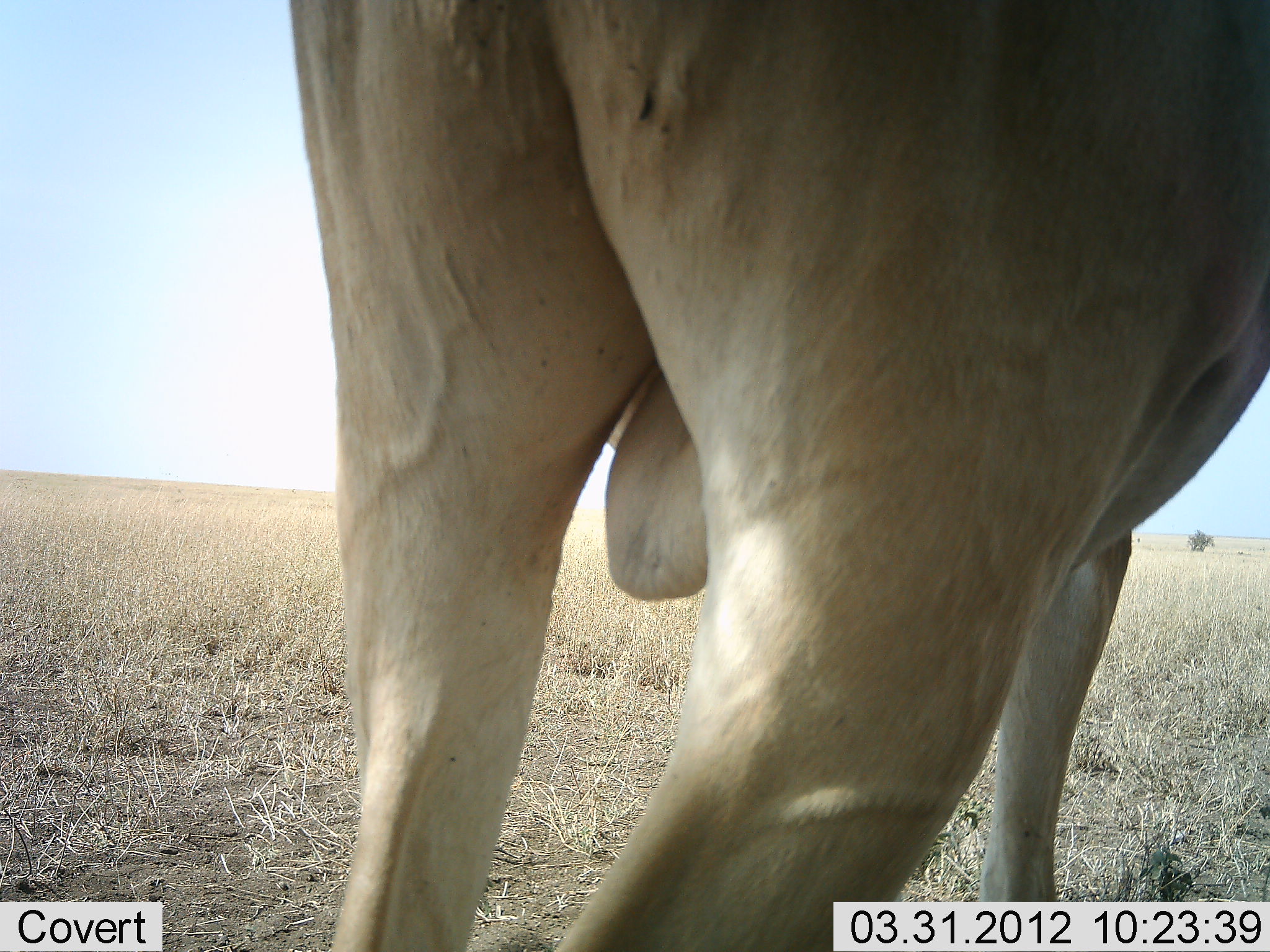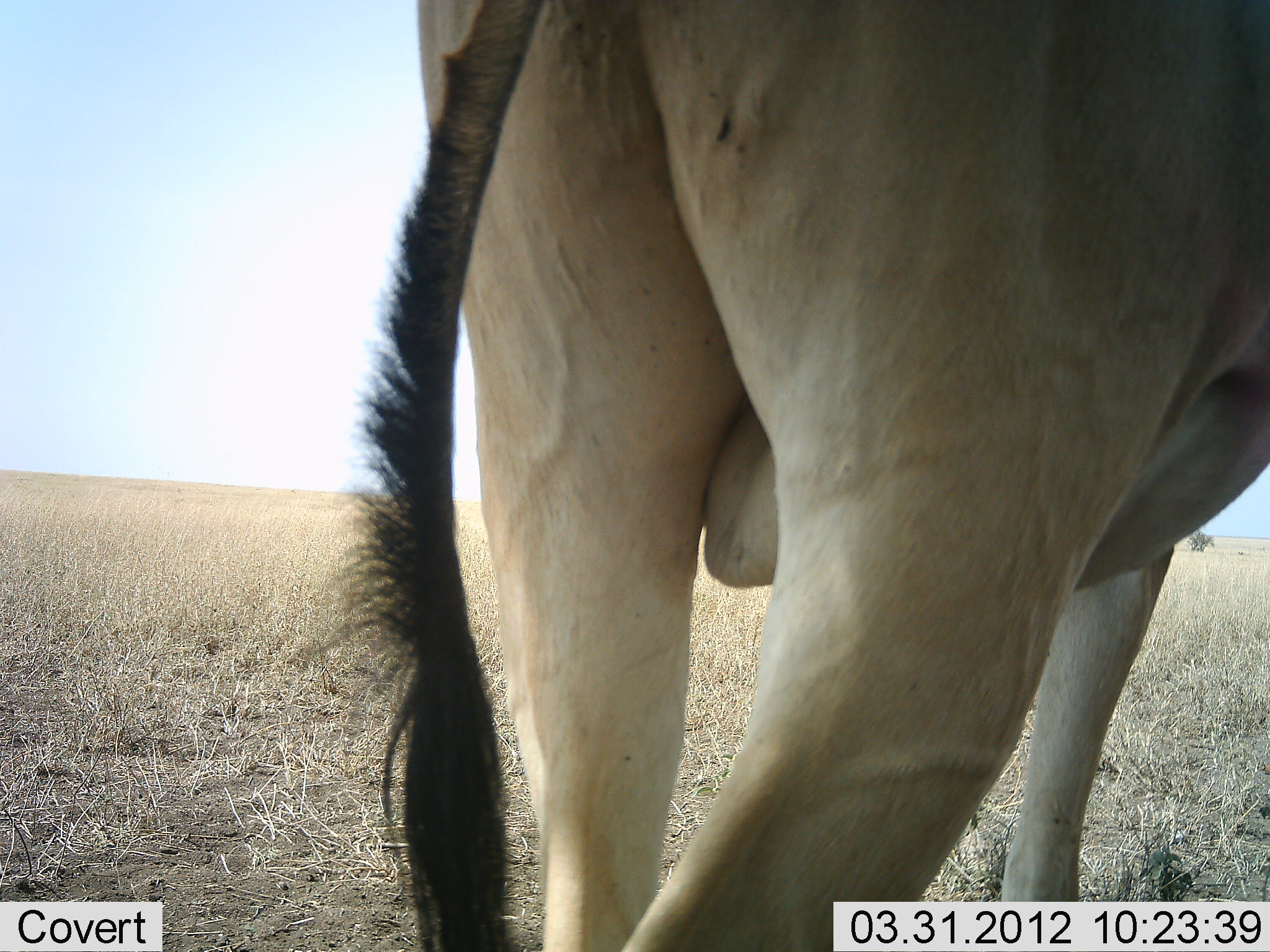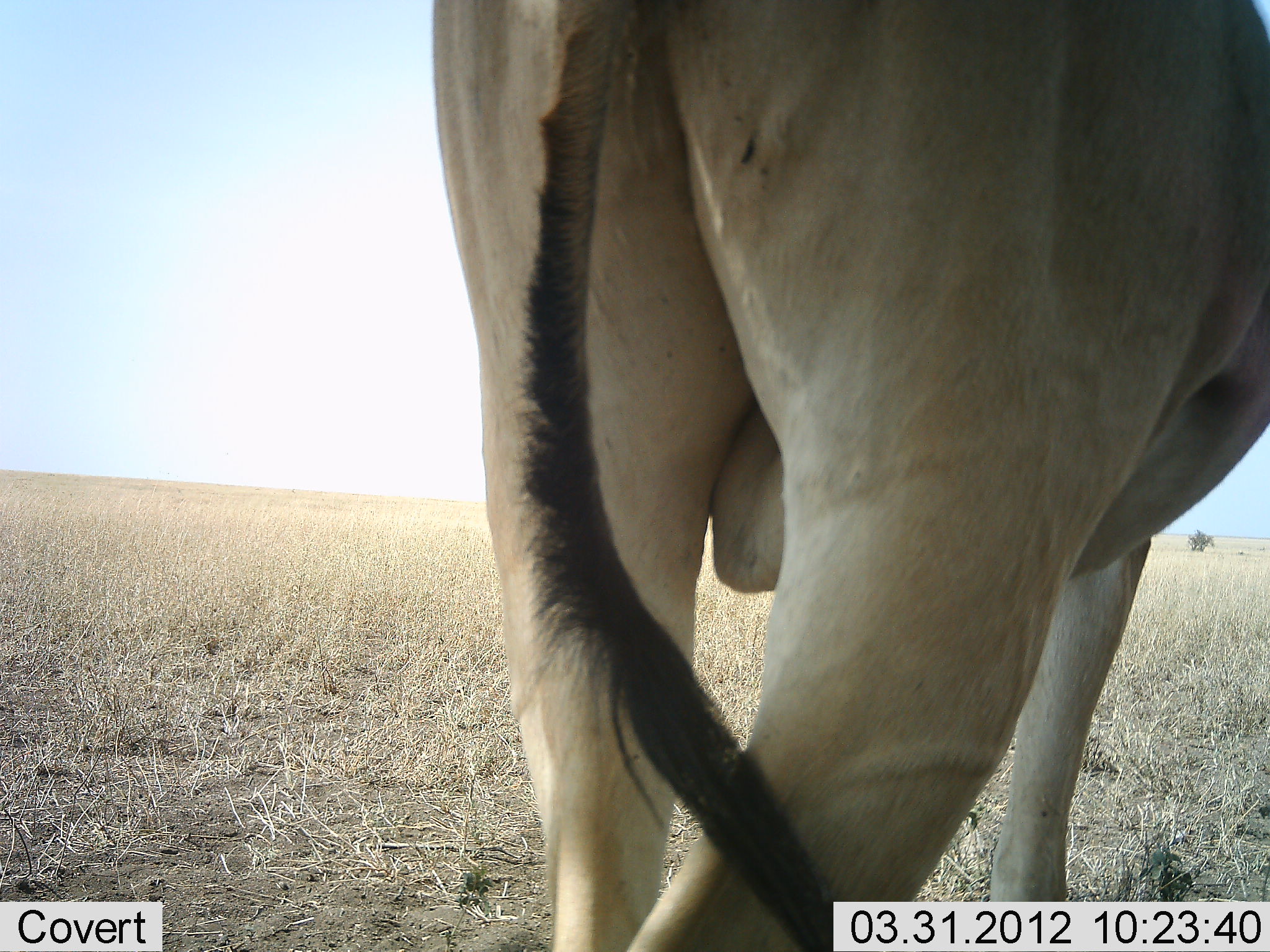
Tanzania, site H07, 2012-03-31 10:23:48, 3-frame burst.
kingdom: Animalia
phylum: Chordata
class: Mammalia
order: Artiodactyla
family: Bovidae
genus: Alcelaphus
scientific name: Alcelaphus buselaphus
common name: hartebeest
Hartebeest (Alcelaphus buselaphus), count 1. Behavior (volunteer vote fractions): standing 100%, resting 0%, moving 0%, interacting 0%. Young present (vote fraction): 0%. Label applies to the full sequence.